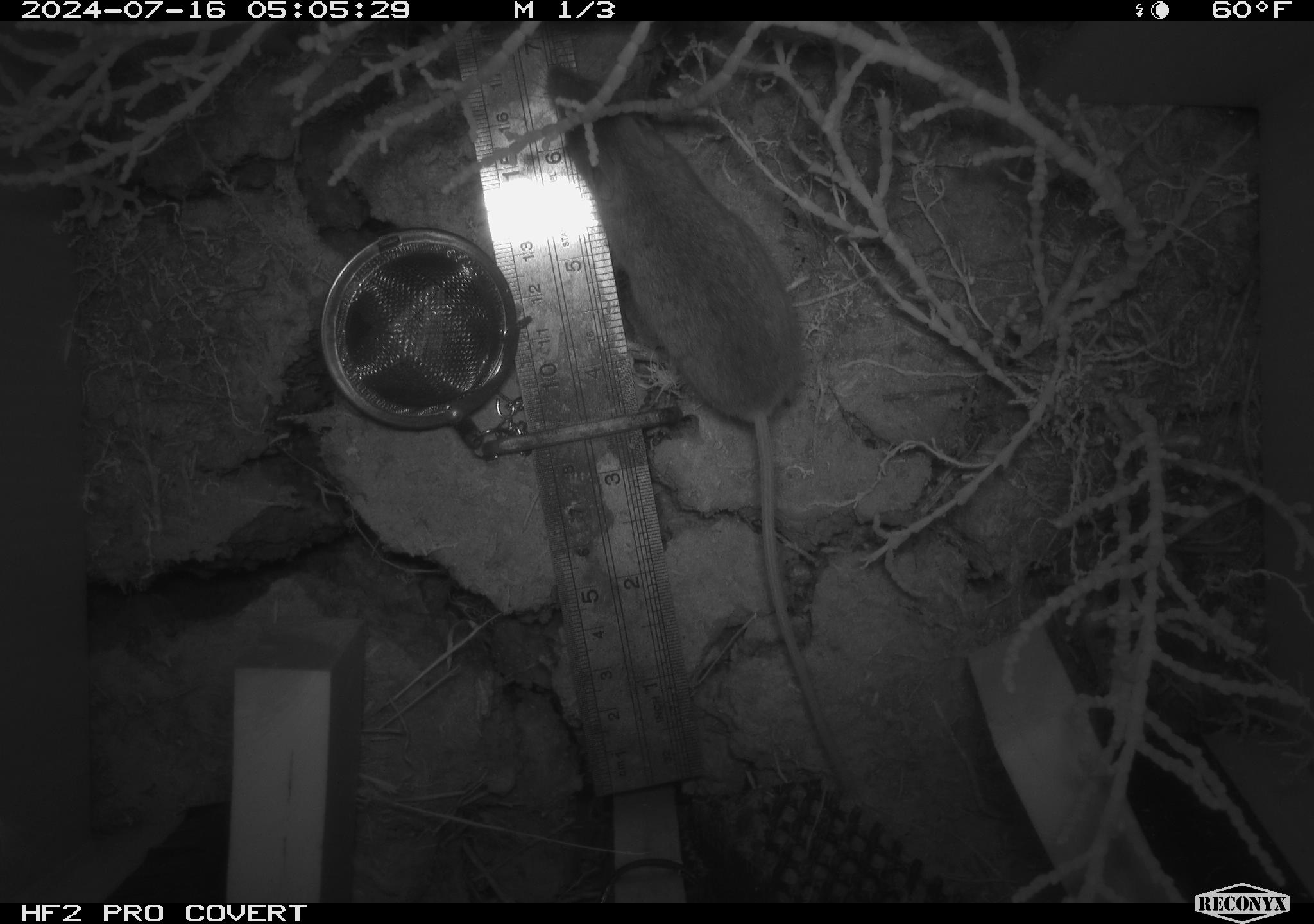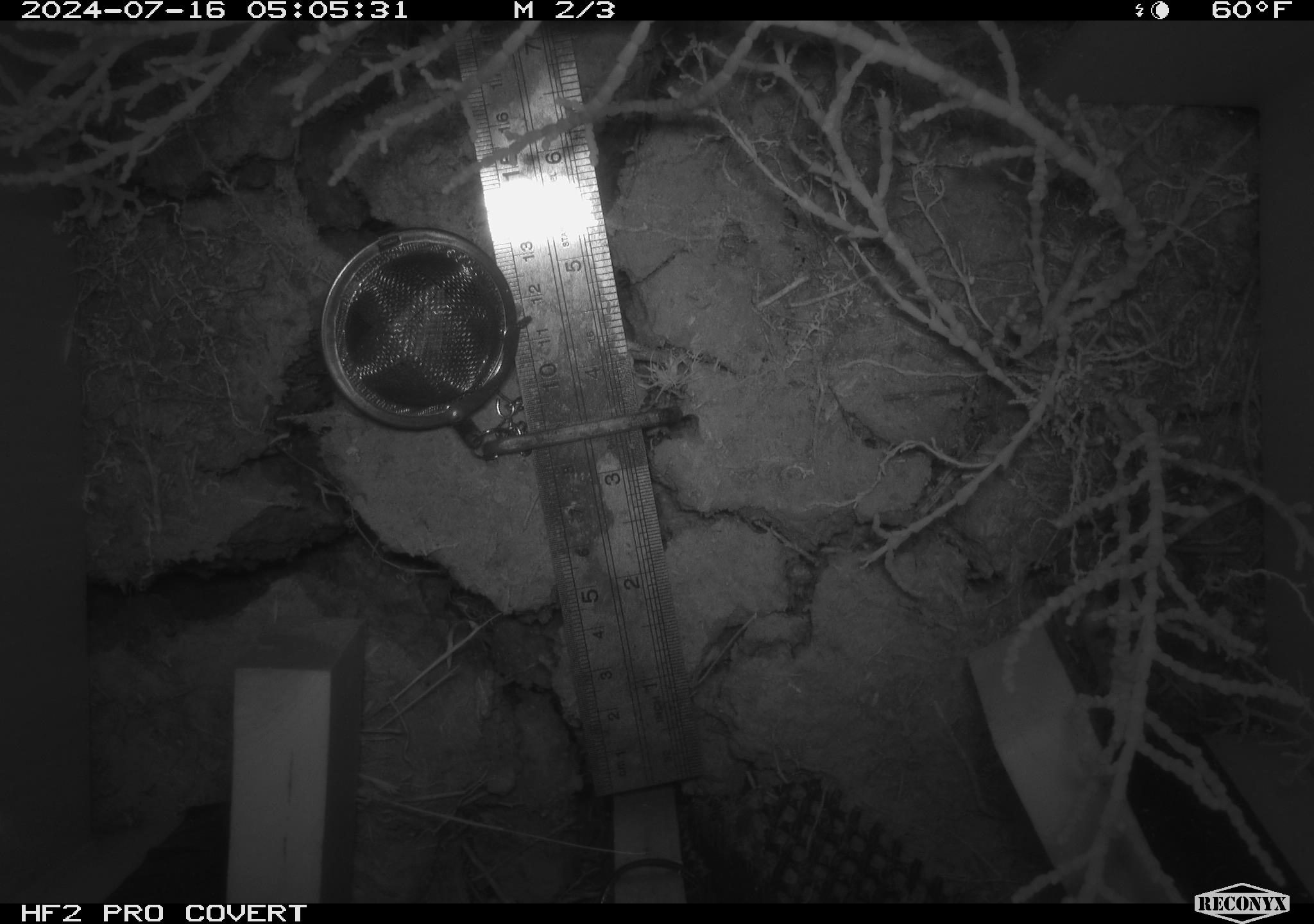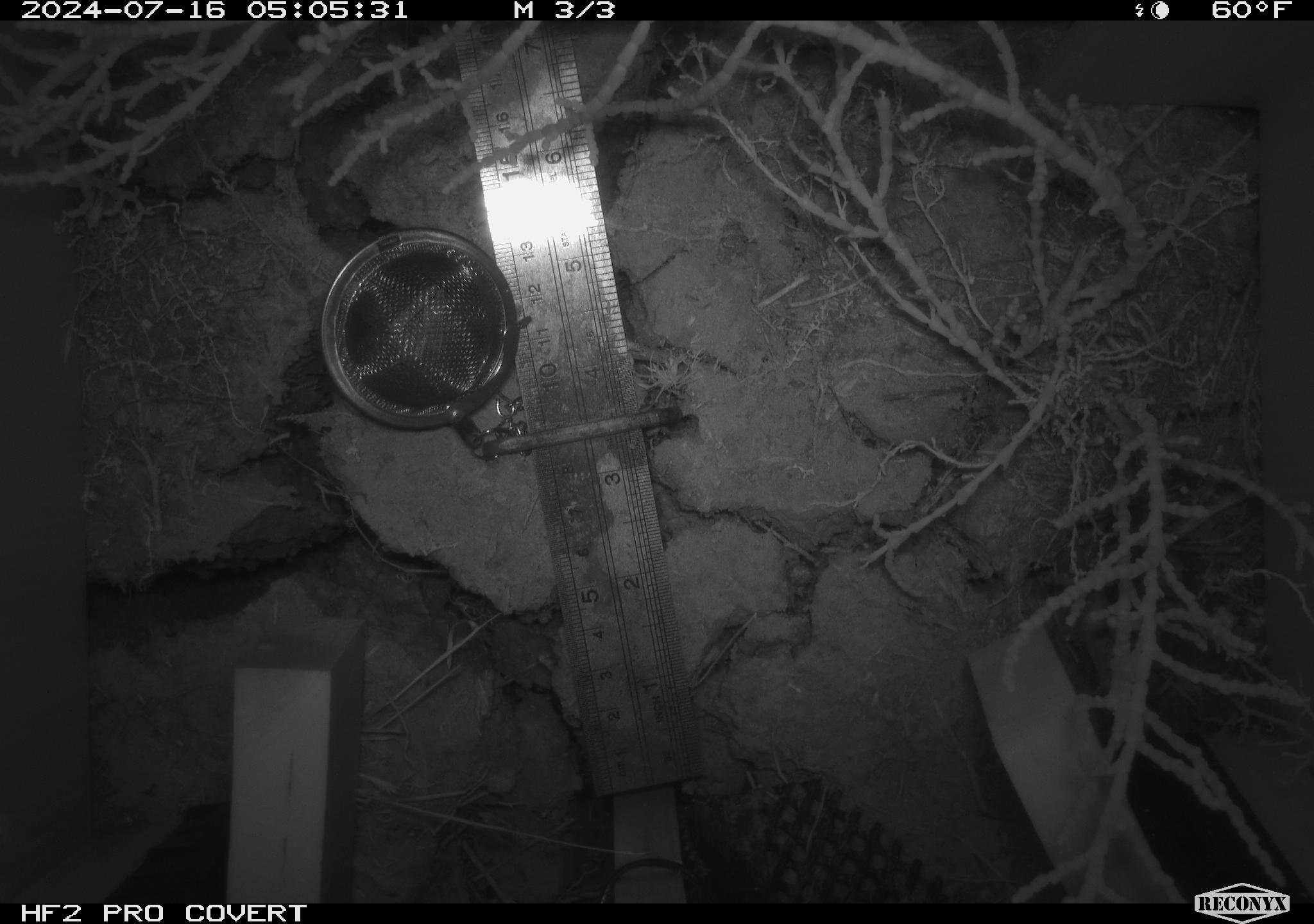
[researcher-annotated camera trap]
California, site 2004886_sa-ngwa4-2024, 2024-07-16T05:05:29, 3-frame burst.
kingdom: Animalia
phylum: Chordata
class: Mammalia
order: Rodentia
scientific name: Rodentia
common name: mouse species